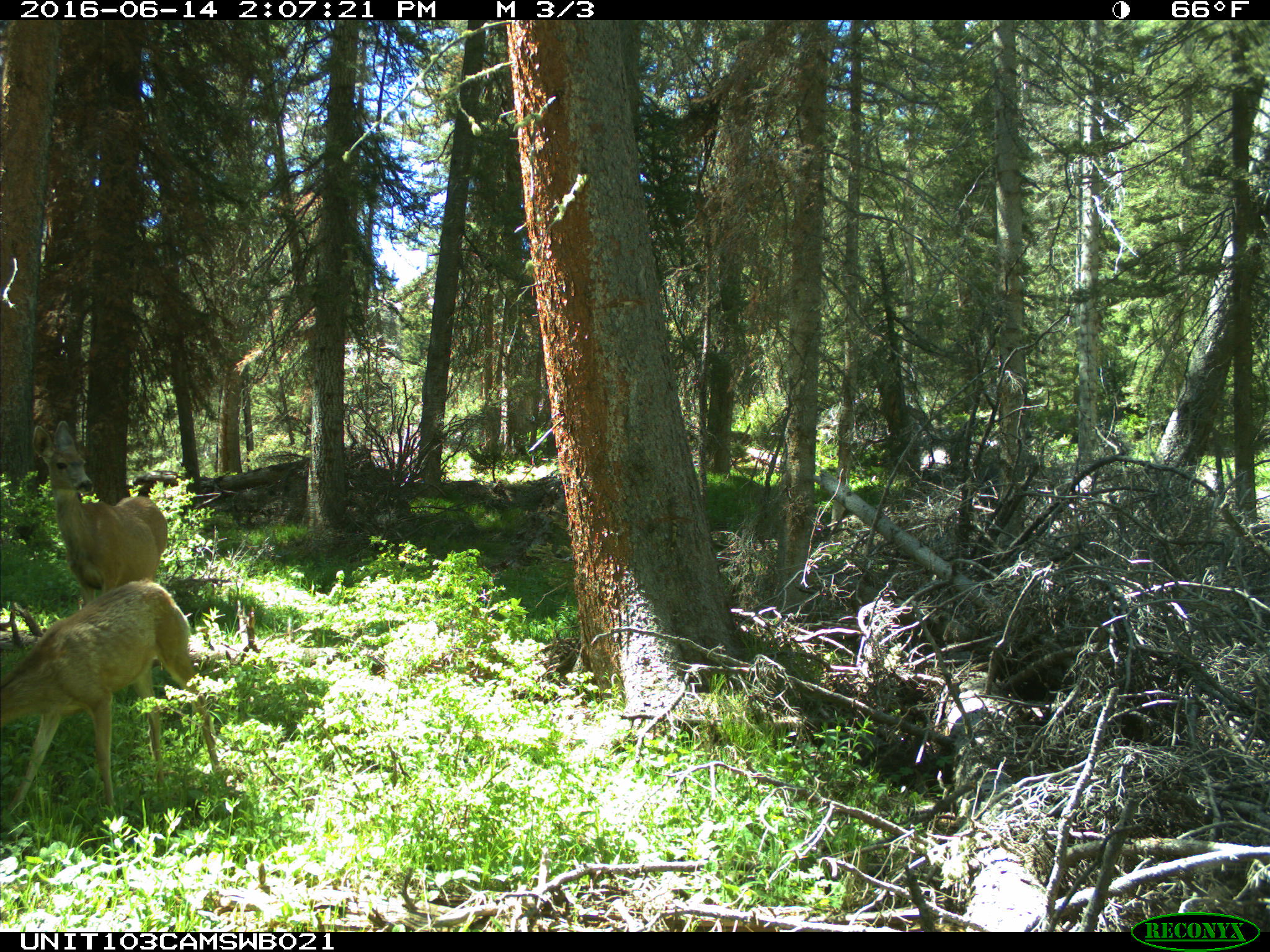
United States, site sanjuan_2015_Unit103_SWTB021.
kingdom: Animalia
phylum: Chordata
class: Mammalia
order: Artiodactyla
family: Cervidae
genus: Odocoileus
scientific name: Odocoileus hemionus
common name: mule deer